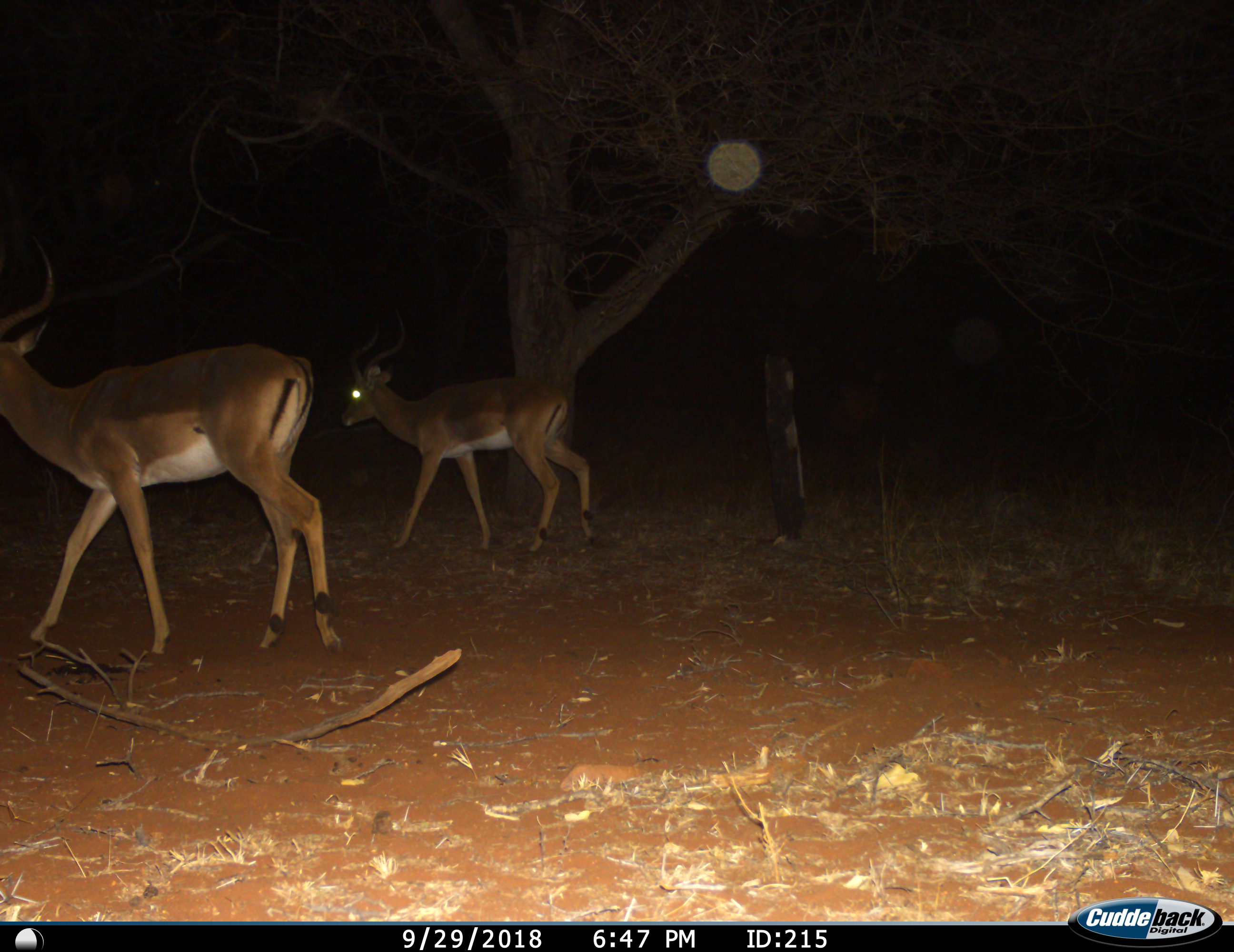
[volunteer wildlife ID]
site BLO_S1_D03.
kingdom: Animalia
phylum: Chordata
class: Mammalia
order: Artiodactyla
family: Bovidae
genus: Aepyceros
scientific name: Aepyceros melampus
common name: impala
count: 2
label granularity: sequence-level